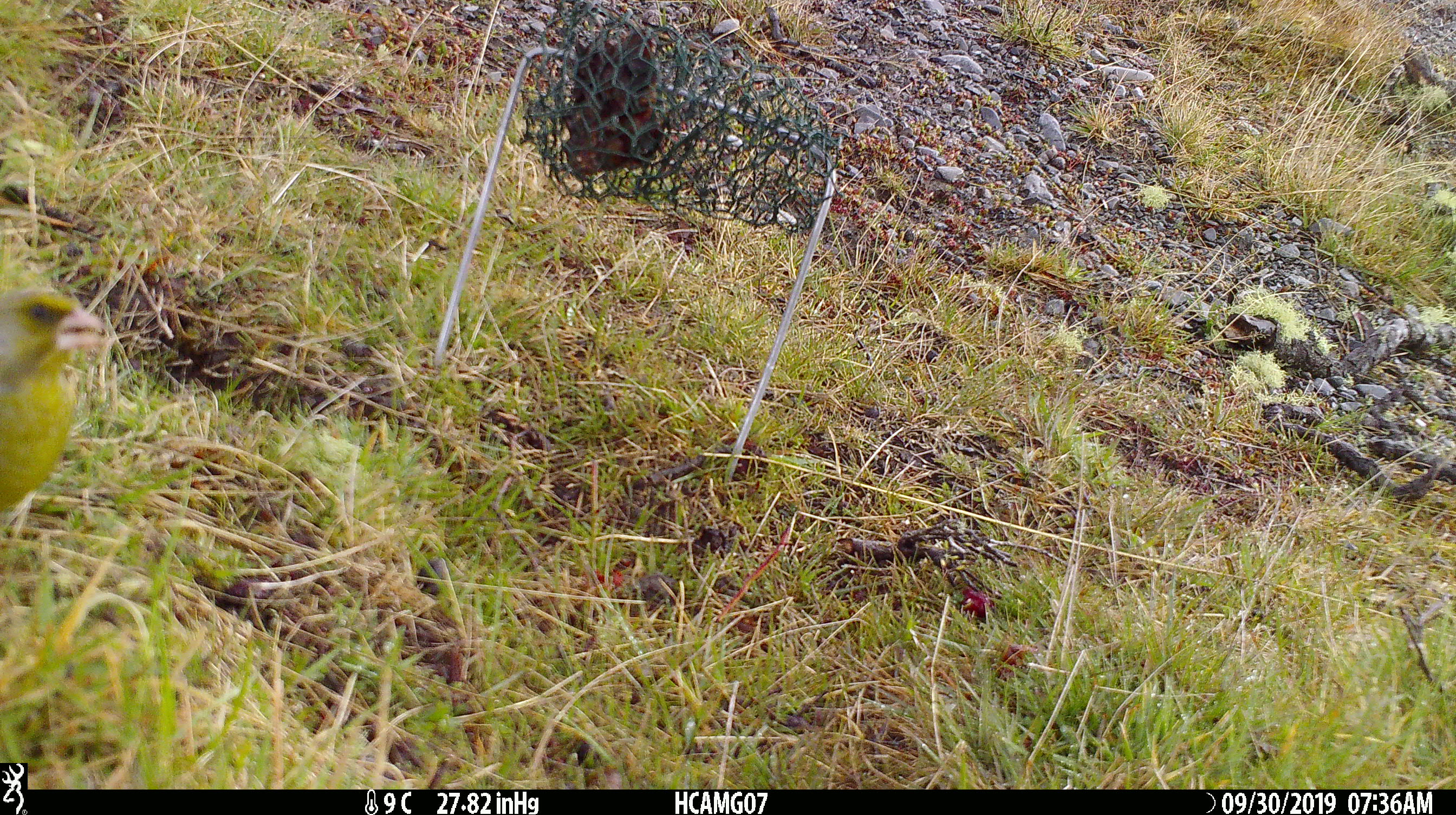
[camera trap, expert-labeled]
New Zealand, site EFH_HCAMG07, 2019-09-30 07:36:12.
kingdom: Animalia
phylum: Chordata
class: Aves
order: Passeriformes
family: Fringillidae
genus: Chloris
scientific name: Chloris chloris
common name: greenfinch